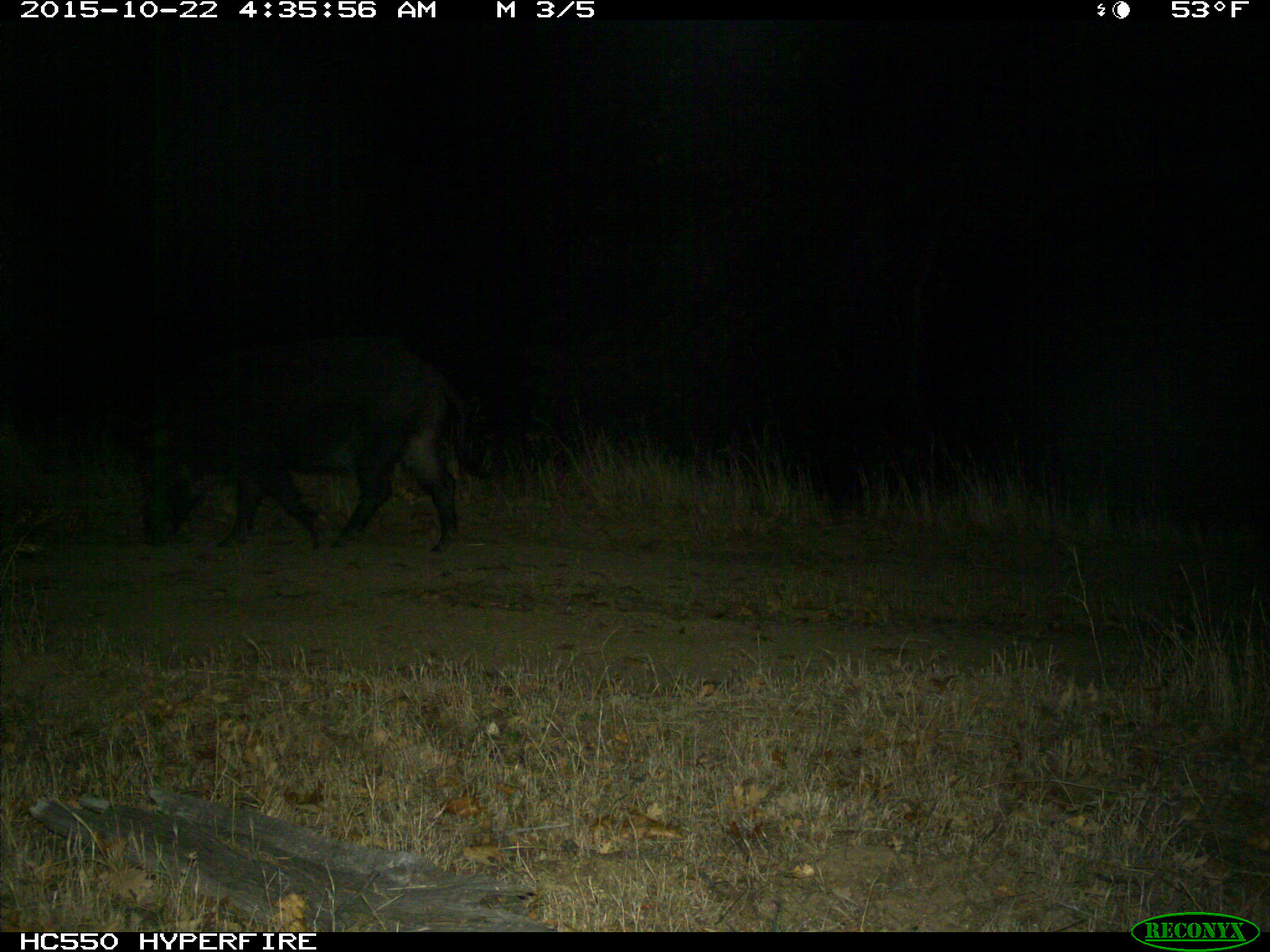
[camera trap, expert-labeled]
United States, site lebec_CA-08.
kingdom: Animalia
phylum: Chordata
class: Mammalia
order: Artiodactyla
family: Suidae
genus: Sus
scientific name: Sus scrofa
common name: wild boar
Sus scrofa (wild boar).